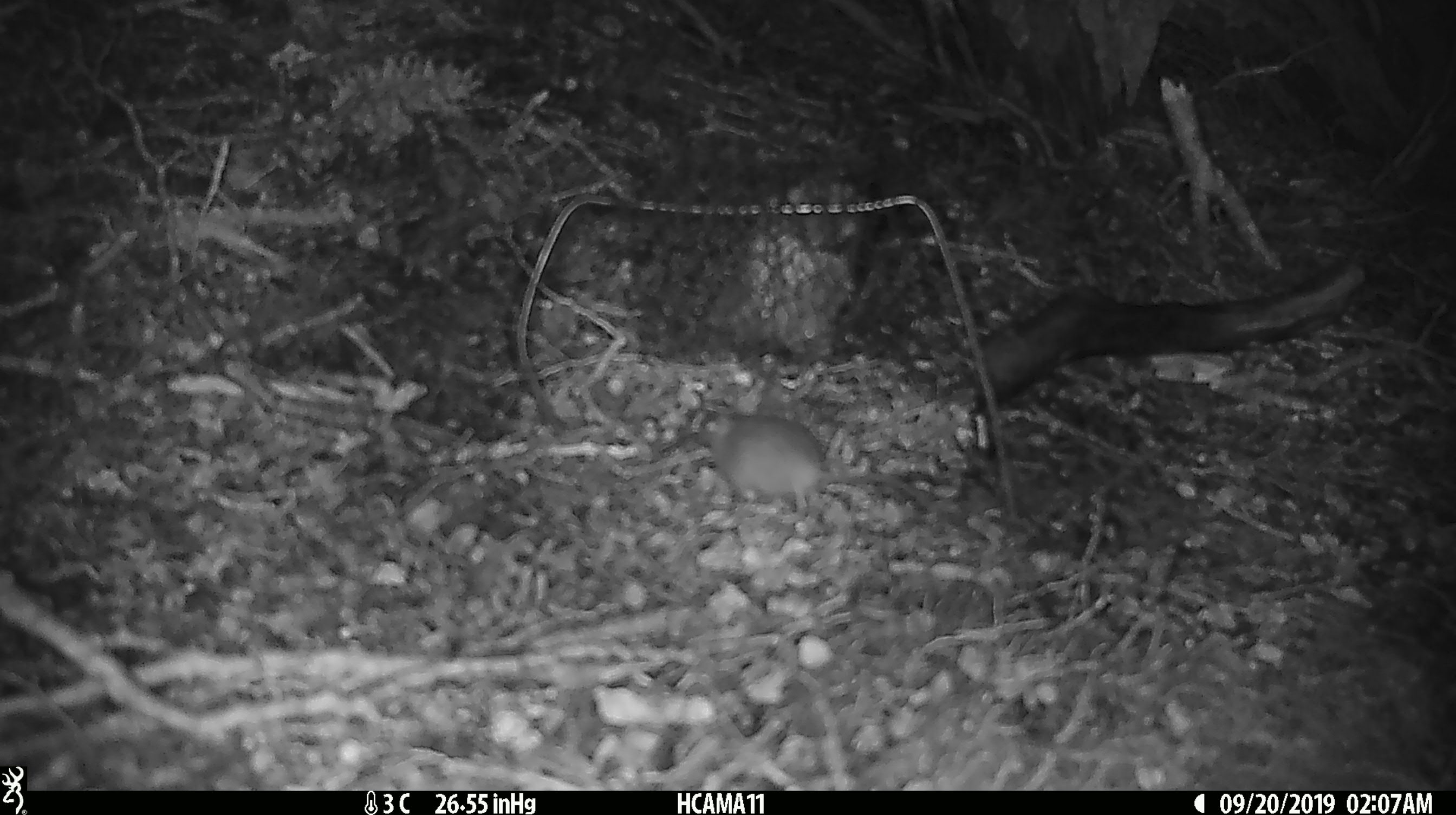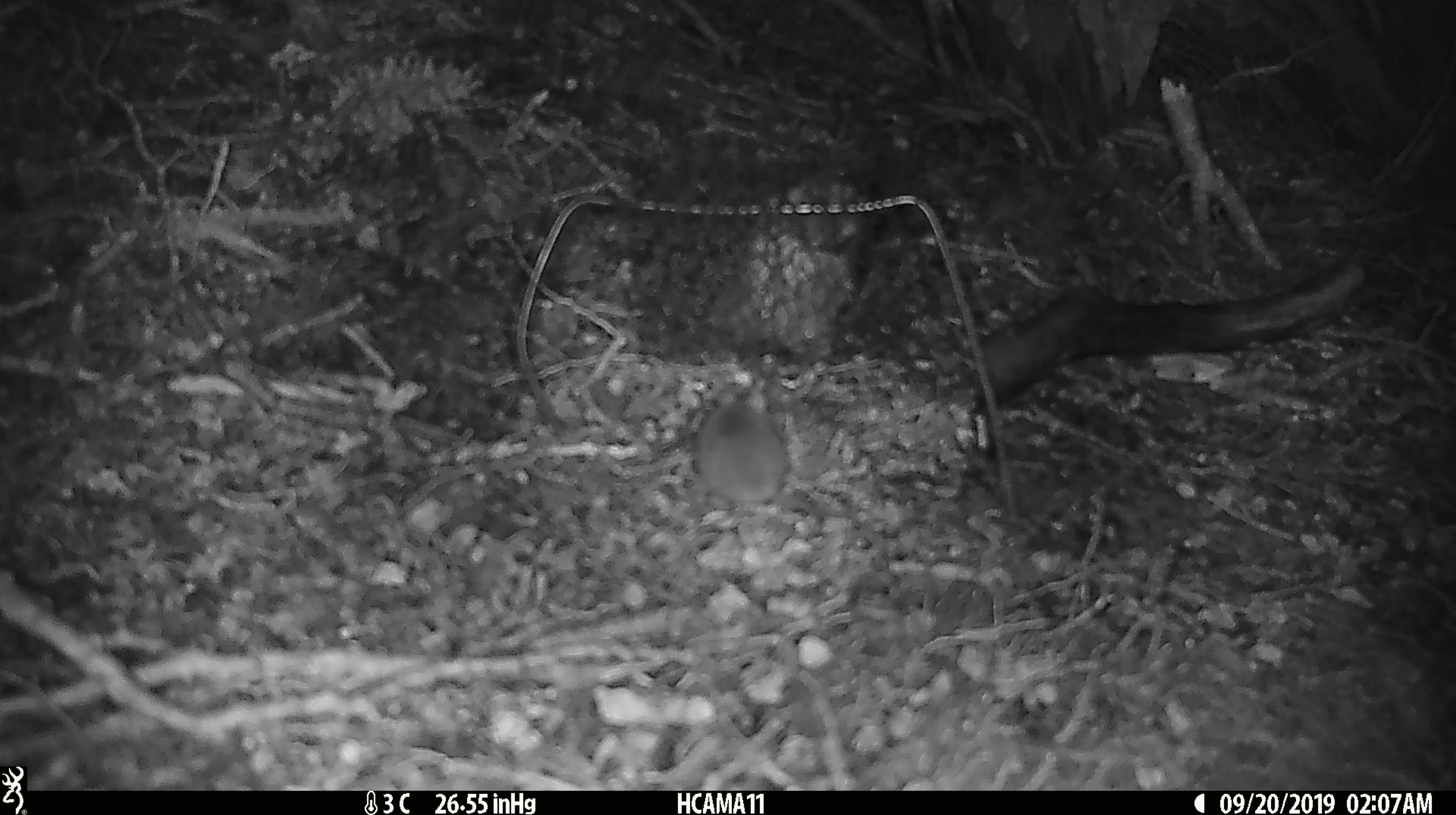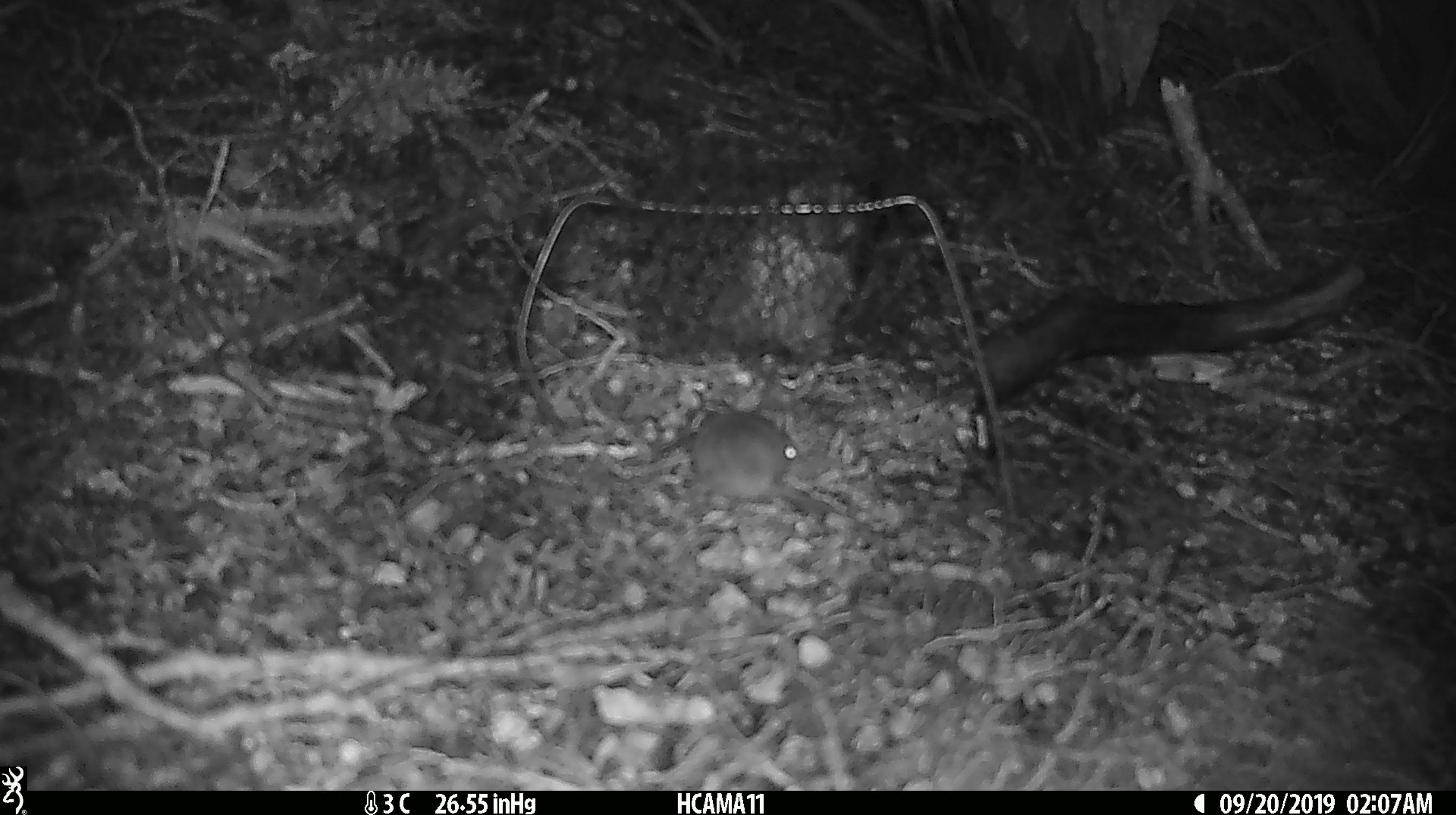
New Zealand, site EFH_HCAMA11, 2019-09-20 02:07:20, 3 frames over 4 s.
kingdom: Animalia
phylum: Chordata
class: Mammalia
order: Rodentia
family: Muridae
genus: Mus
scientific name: Mus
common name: mouse